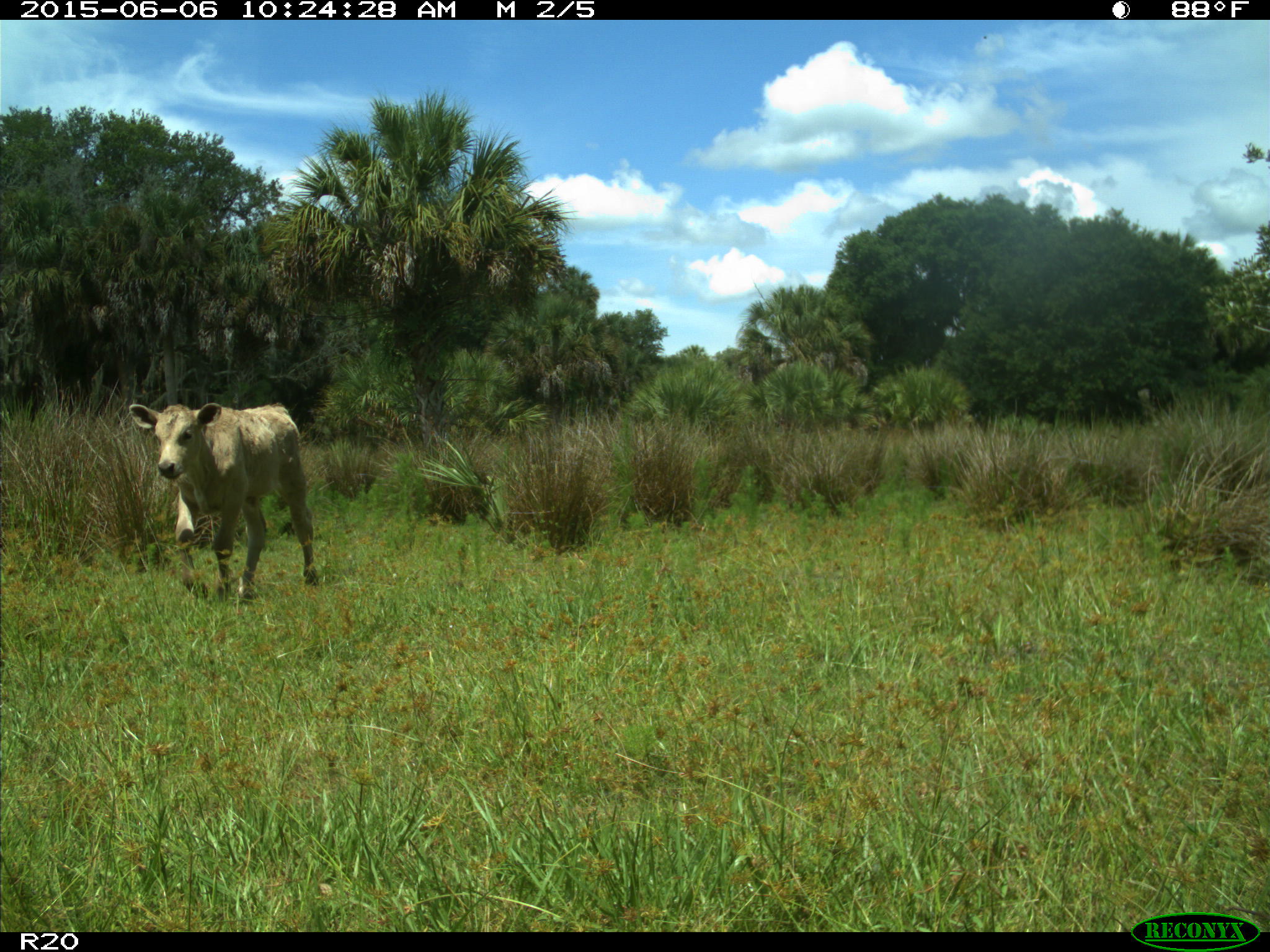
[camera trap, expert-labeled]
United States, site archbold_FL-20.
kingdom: Animalia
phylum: Chordata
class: Mammalia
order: Artiodactyla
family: Bovidae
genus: Bos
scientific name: Bos taurus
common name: domestic cow